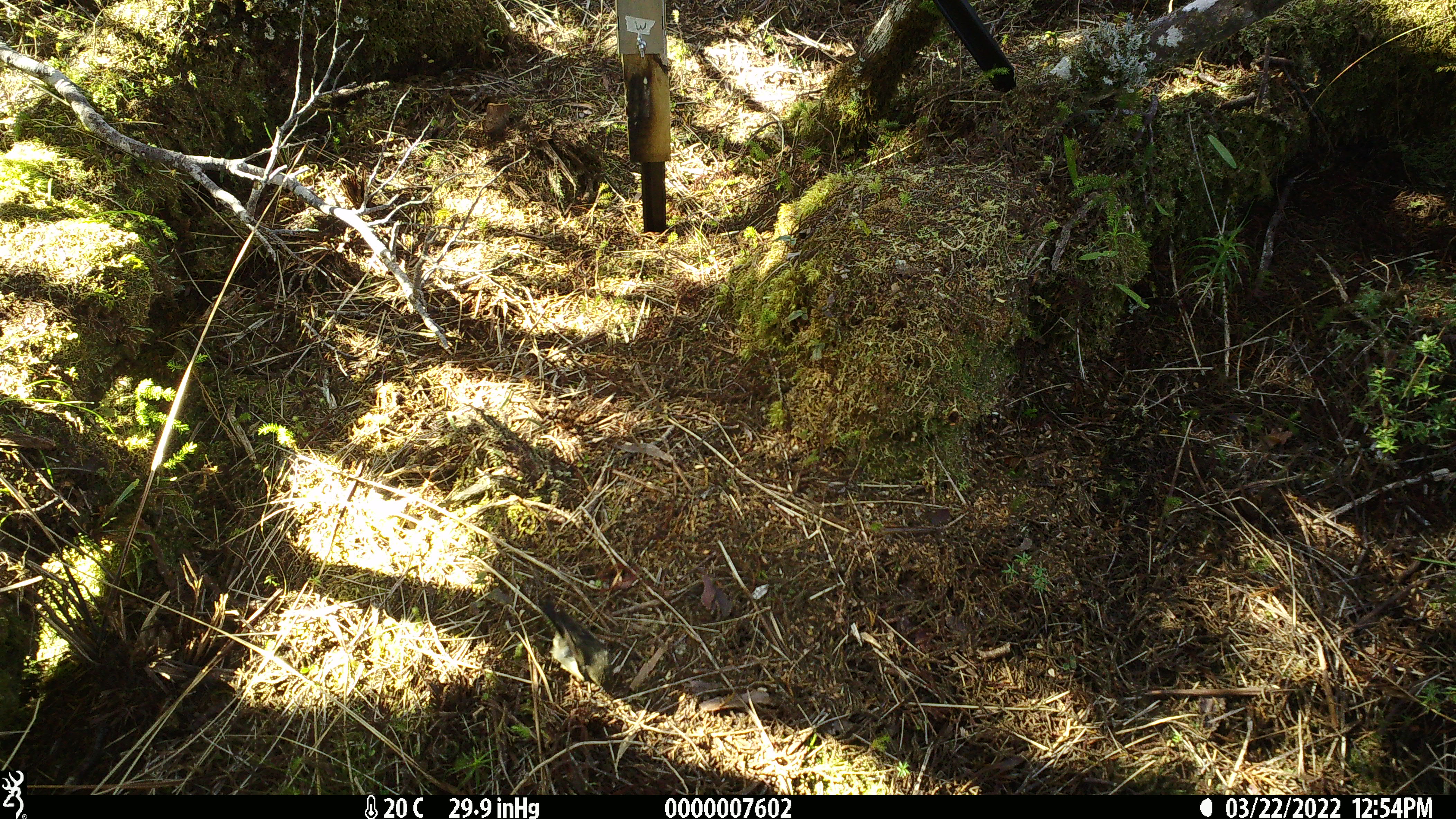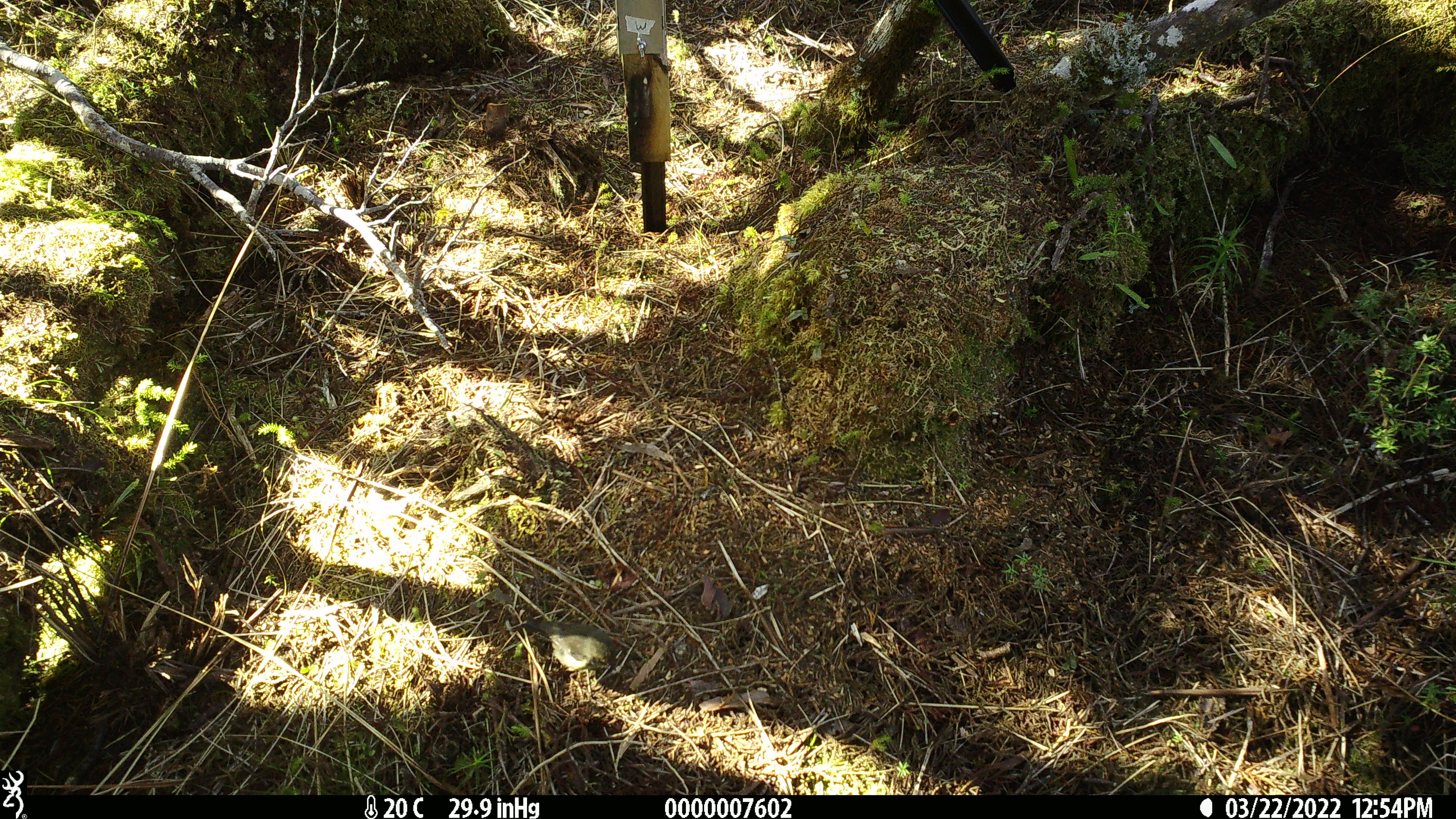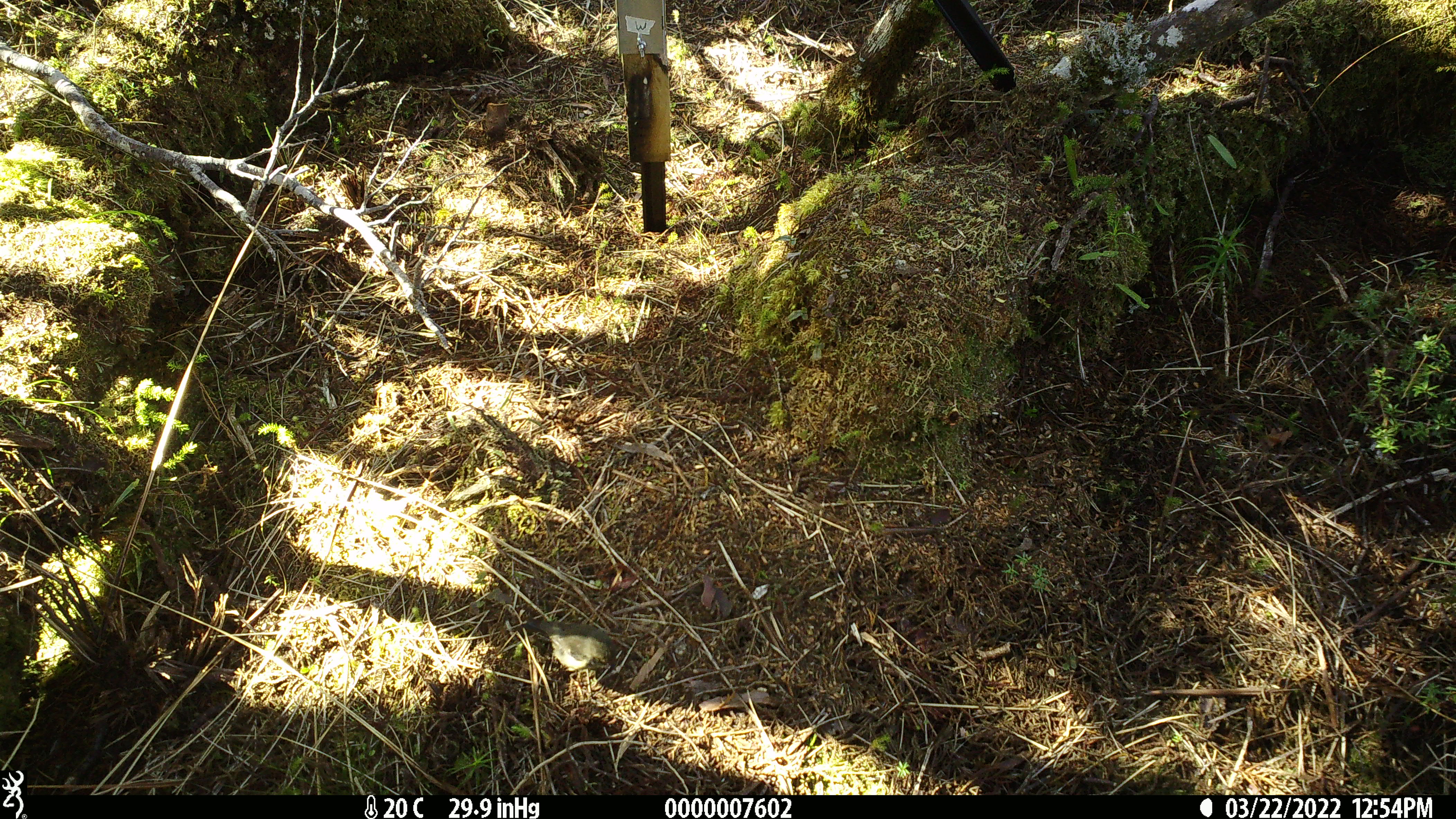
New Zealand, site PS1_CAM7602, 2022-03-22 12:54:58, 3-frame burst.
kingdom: Animalia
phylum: Chordata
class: Aves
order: Passeriformes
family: Petroicidae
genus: Petroica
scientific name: Petroica macrocephala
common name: tomtit